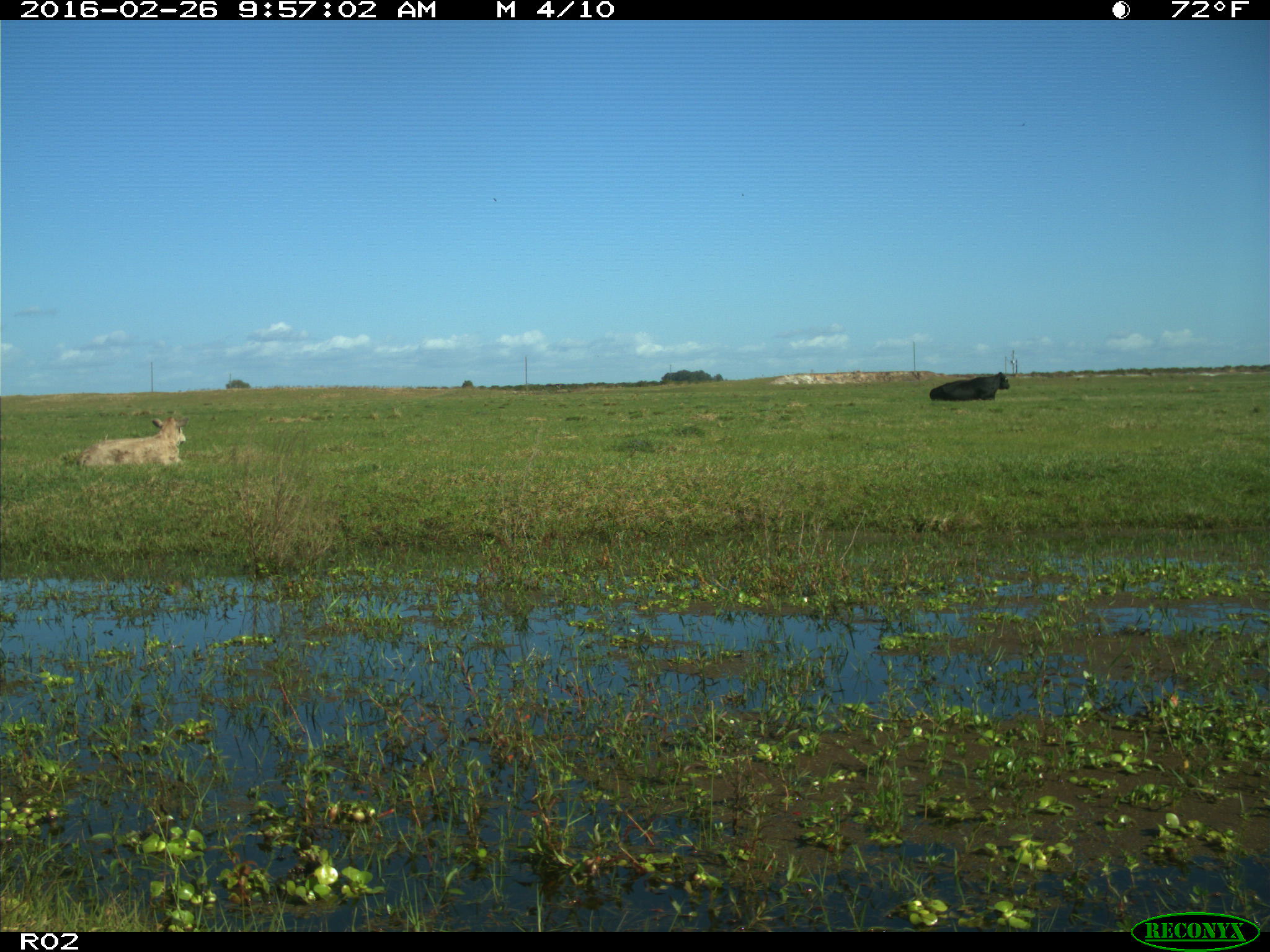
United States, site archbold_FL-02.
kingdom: Animalia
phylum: Chordata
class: Mammalia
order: Artiodactyla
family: Bovidae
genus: Bos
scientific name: Bos taurus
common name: domestic cow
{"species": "Bos taurus (domestic cow)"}